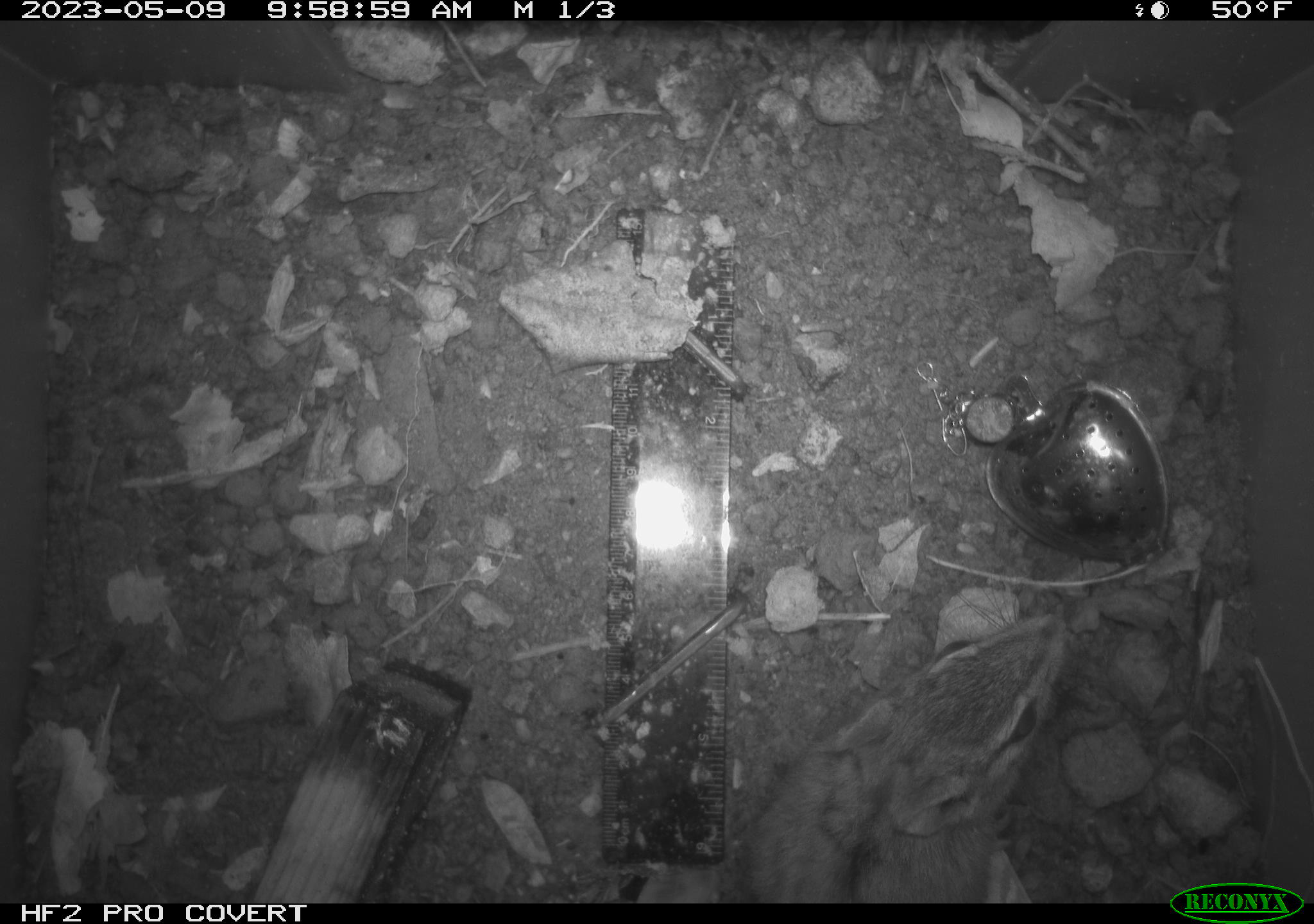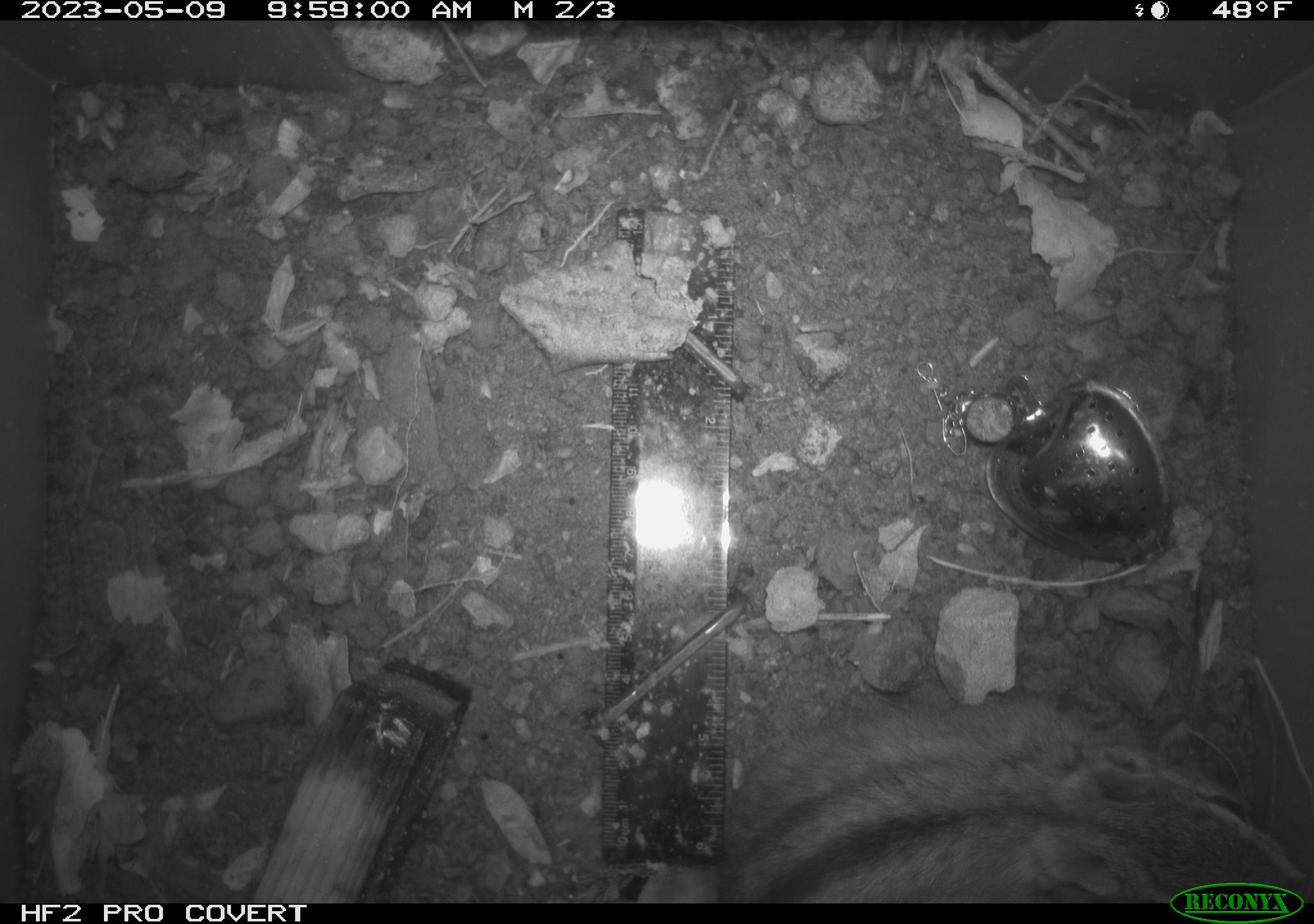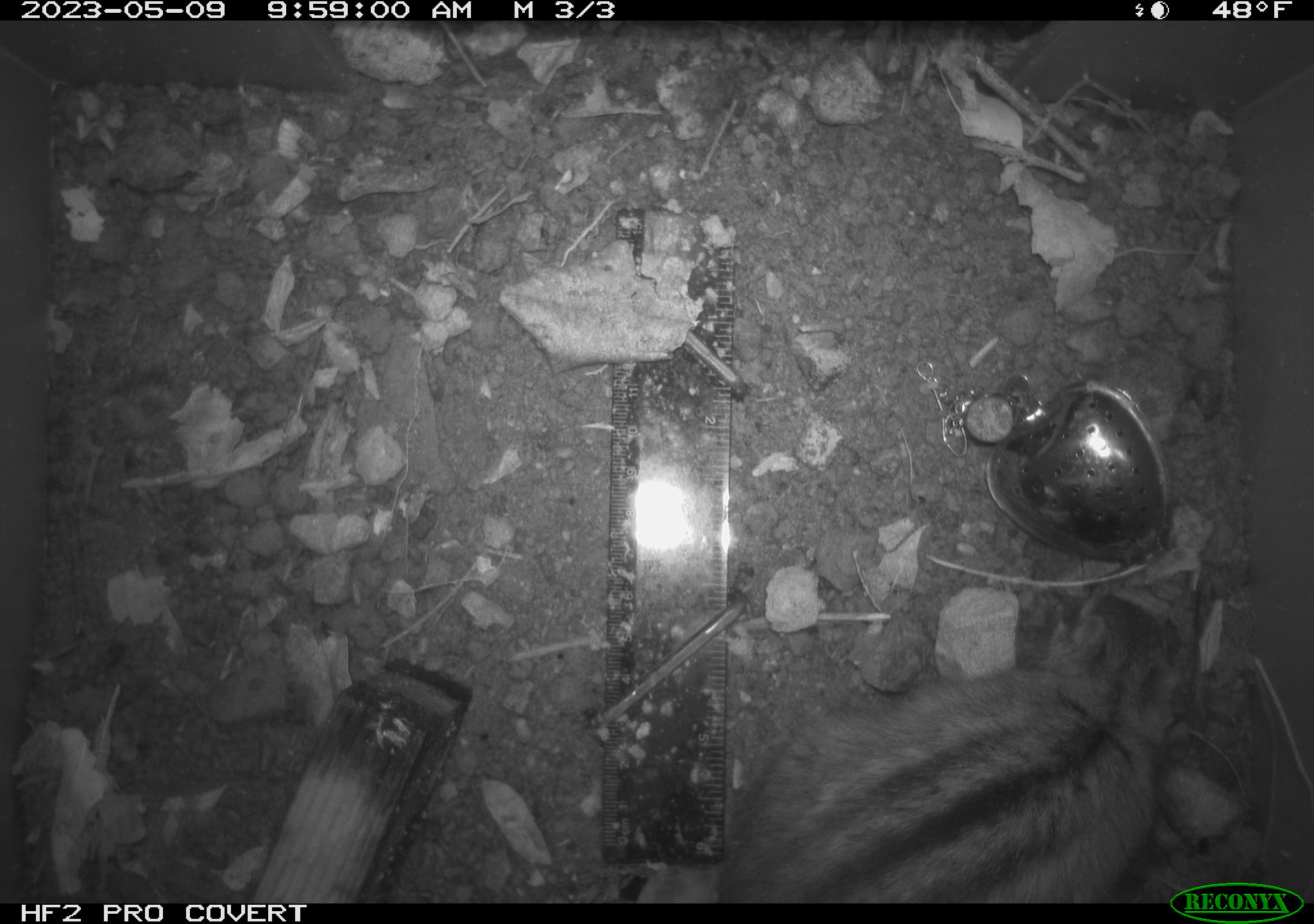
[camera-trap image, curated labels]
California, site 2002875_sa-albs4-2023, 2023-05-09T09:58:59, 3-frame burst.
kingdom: Animalia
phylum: Chordata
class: Mammalia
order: Rodentia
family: Sciuridae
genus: Neotamias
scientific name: Neotamias sonomae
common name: sonoma chipmunk